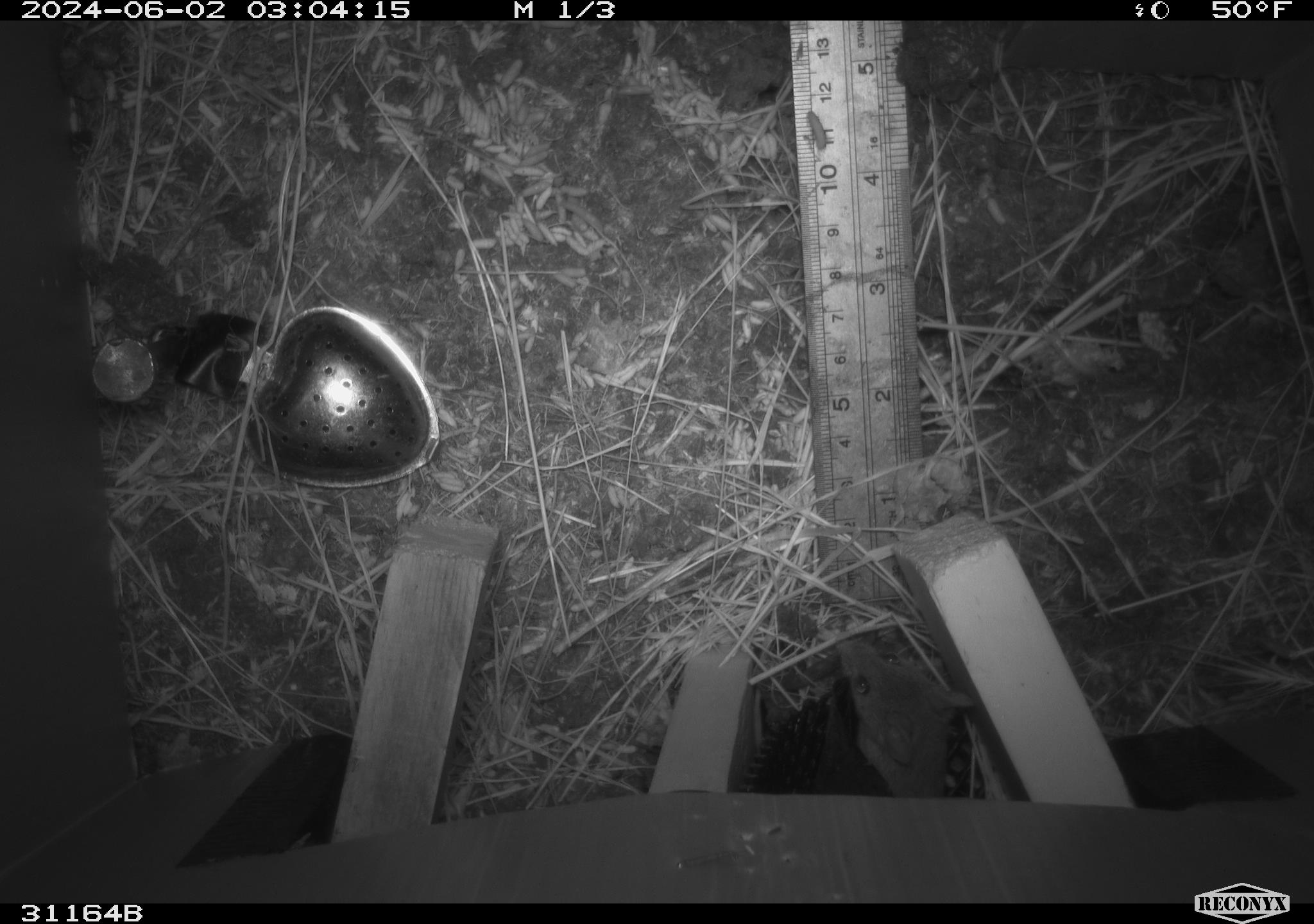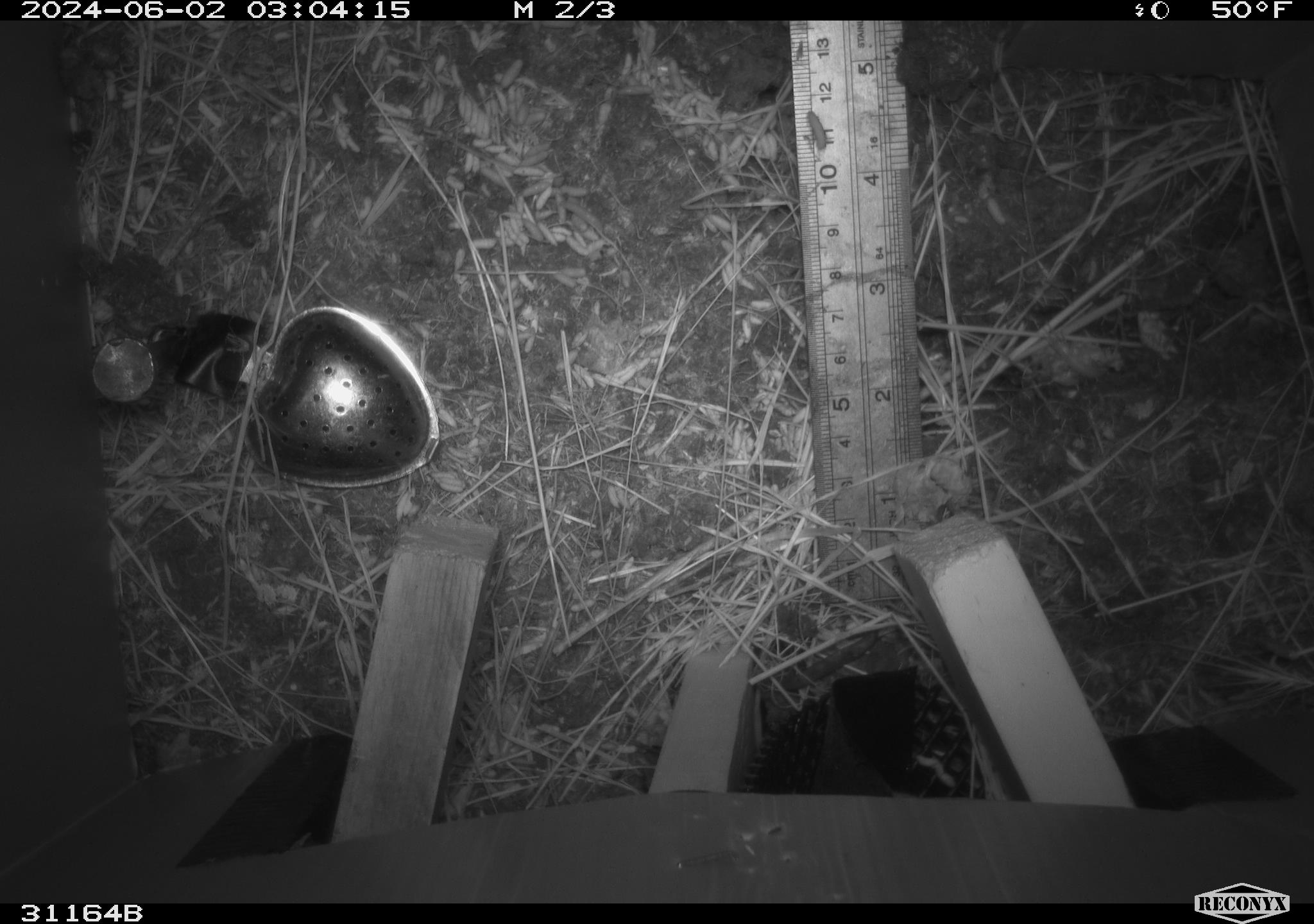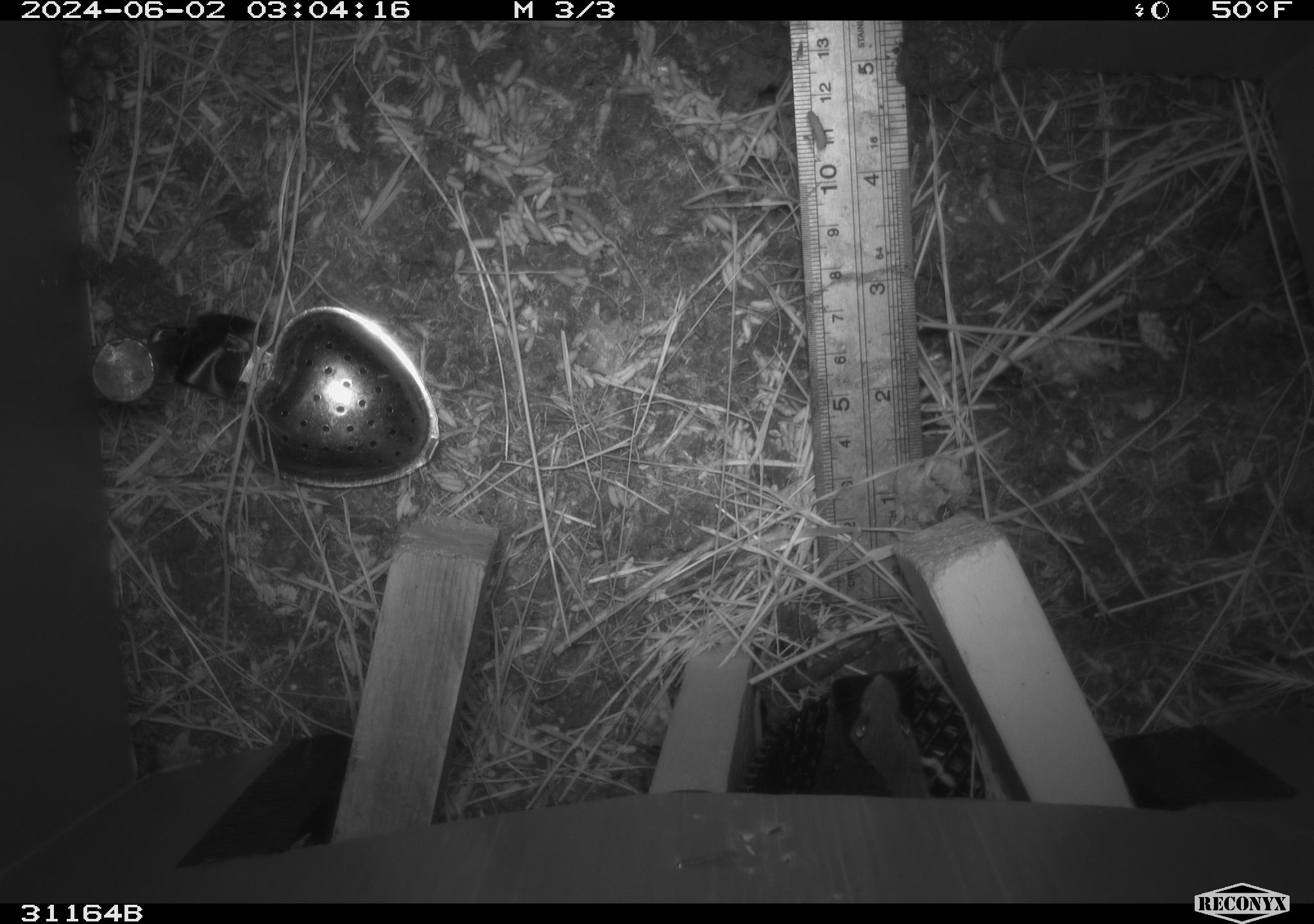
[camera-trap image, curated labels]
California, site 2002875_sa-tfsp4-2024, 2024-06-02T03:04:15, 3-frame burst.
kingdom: Animalia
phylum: Chordata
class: Mammalia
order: Rodentia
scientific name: Rodentia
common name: mouse species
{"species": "mouse species (Rodentia)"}